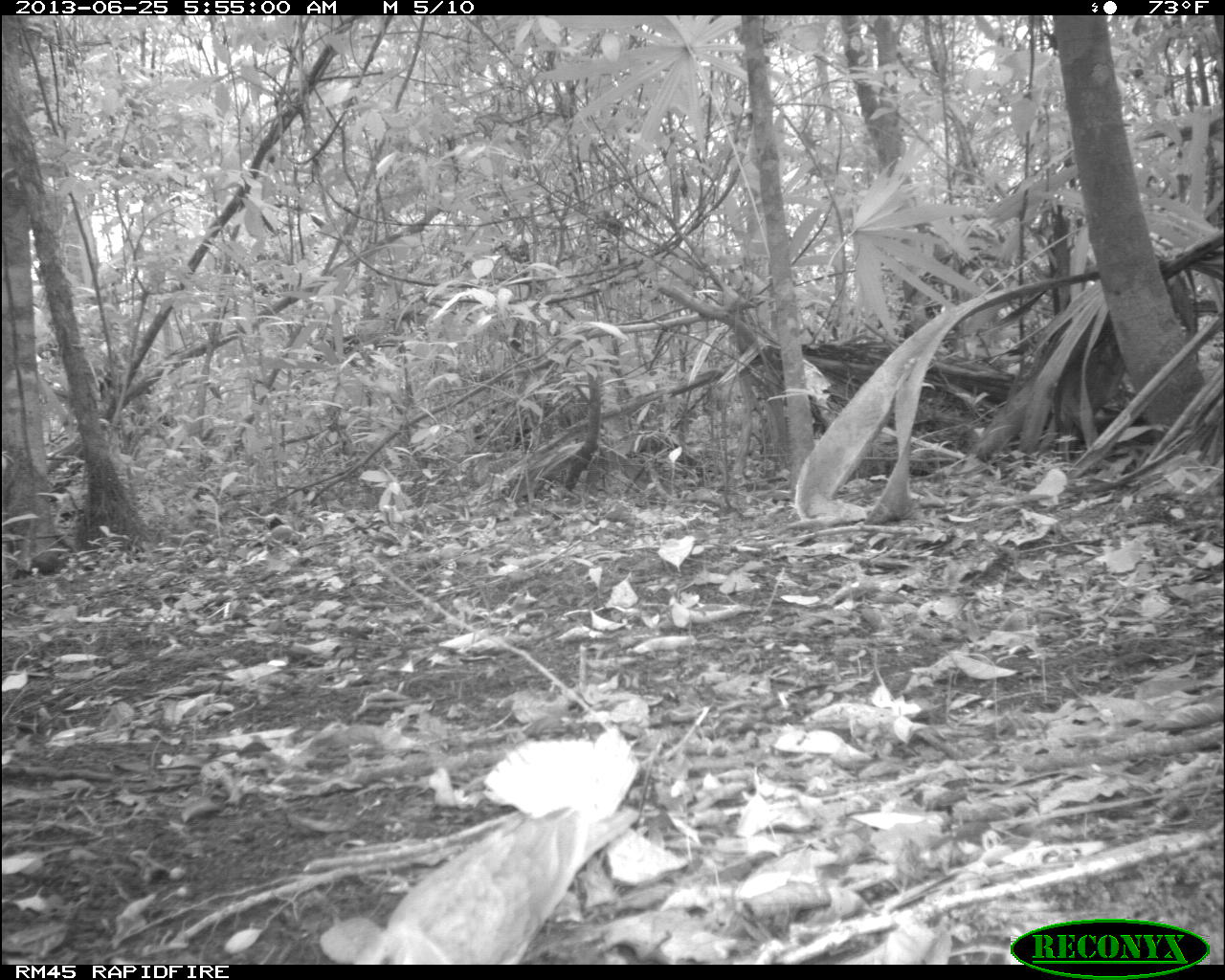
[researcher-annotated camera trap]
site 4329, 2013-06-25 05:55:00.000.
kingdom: Animalia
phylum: Chordata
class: Aves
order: Columbiformes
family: Columbidae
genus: Geotrygon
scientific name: Geotrygon montana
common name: ruddy quail-dove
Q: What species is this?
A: Geotrygon montana (ruddy quail-dove).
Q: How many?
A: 1.